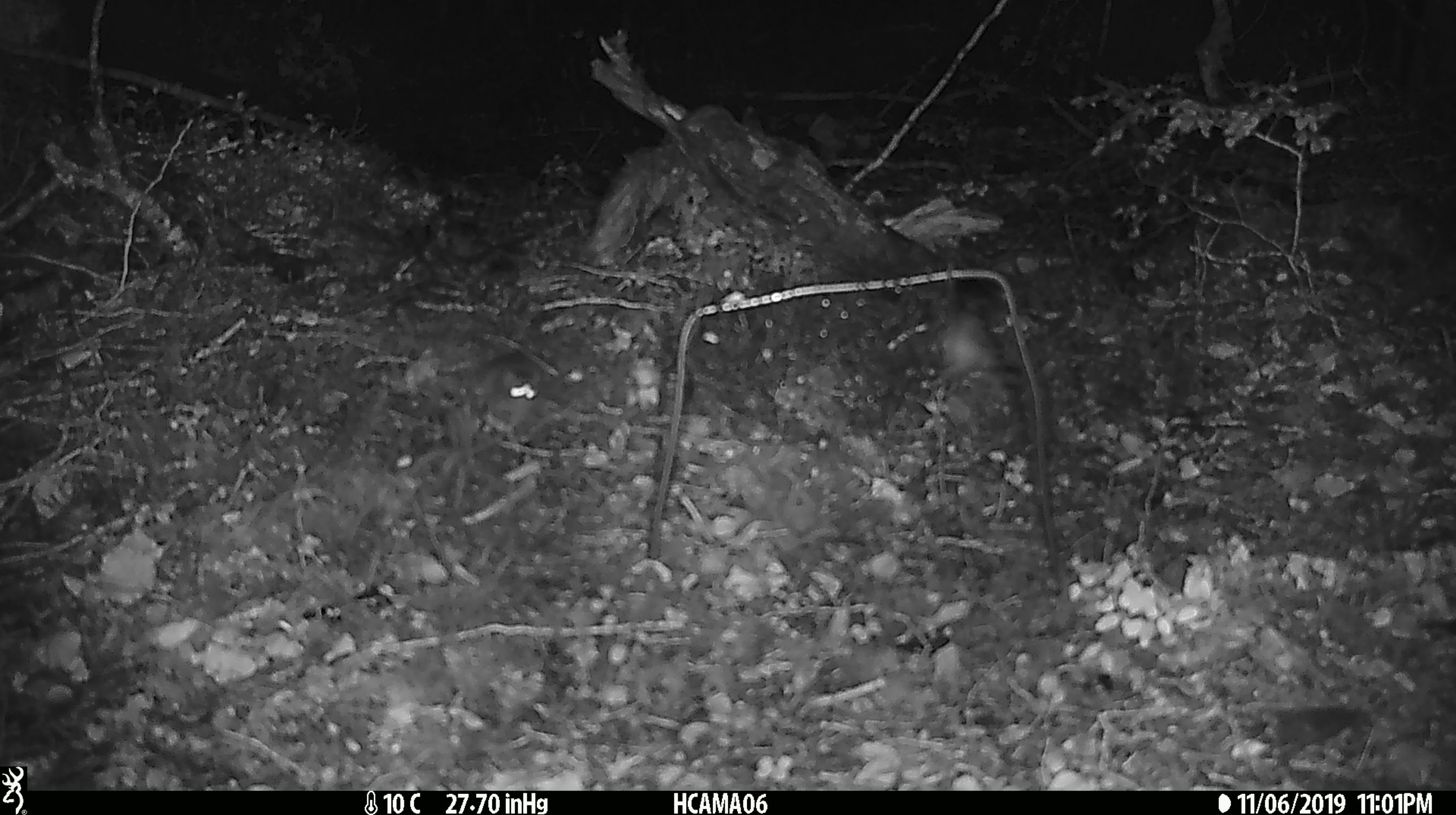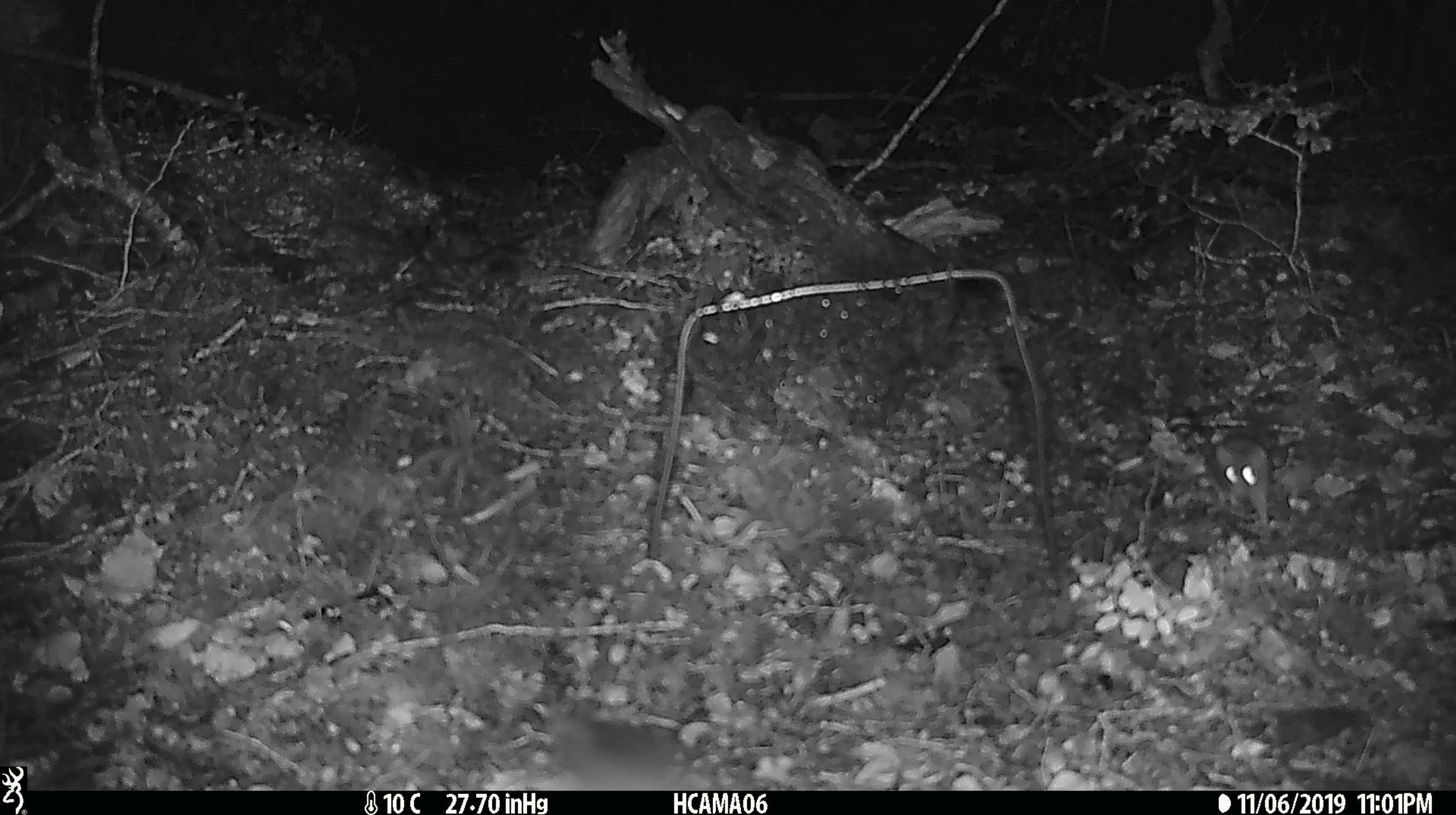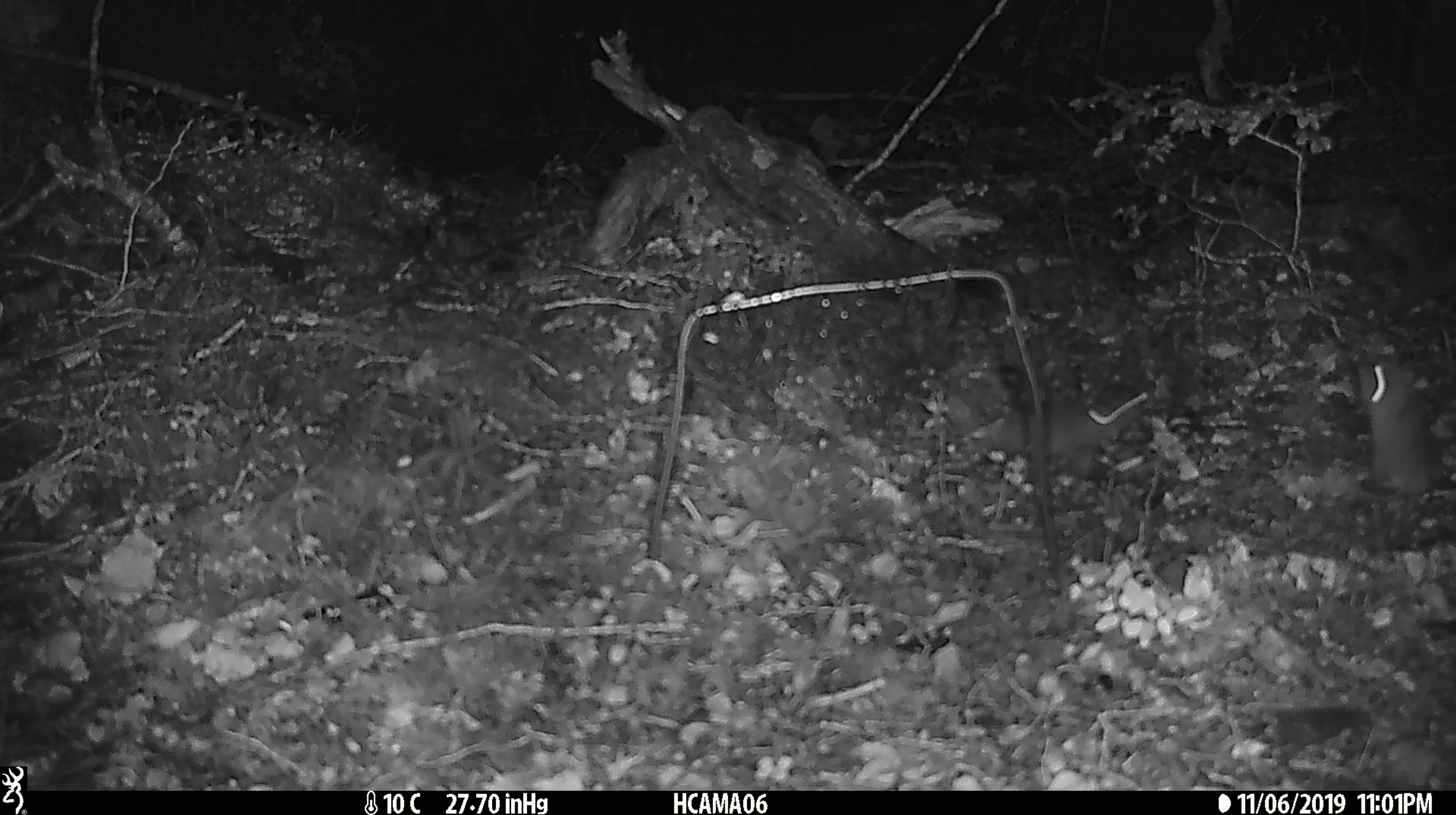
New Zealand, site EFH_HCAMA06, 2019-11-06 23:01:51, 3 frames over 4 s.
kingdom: Animalia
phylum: Chordata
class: Mammalia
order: Rodentia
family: Muridae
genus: Mus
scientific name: Mus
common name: mouse